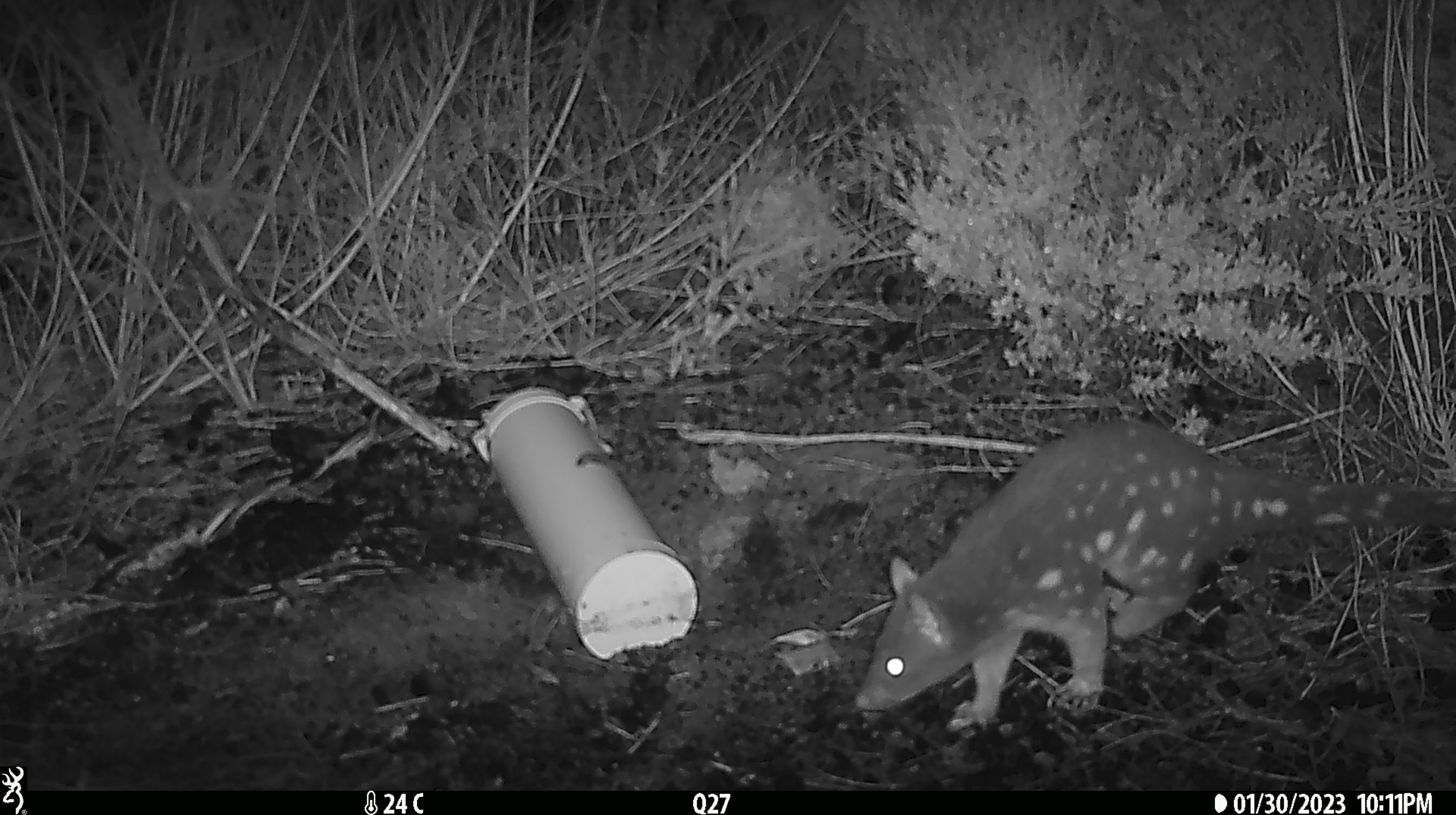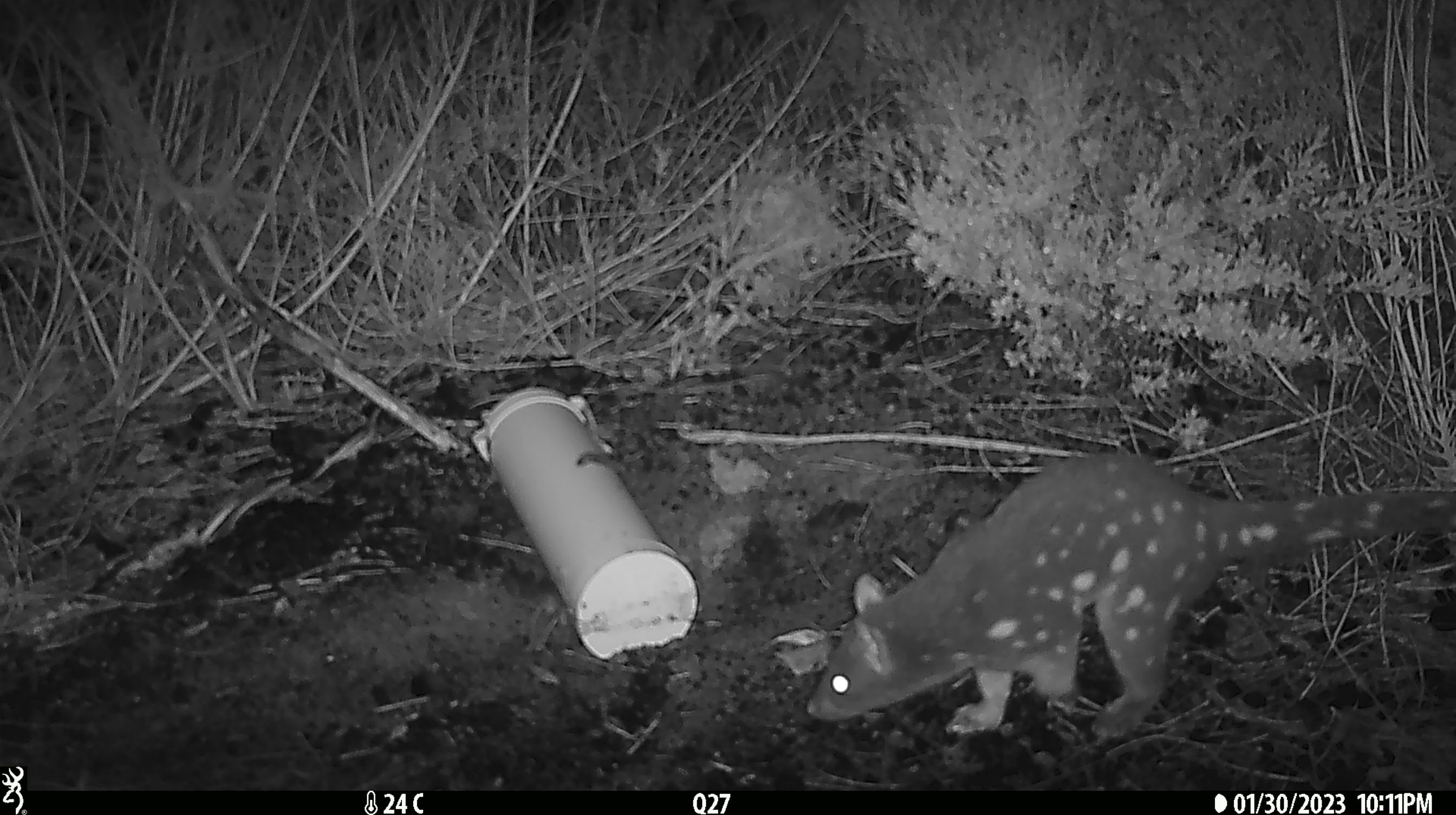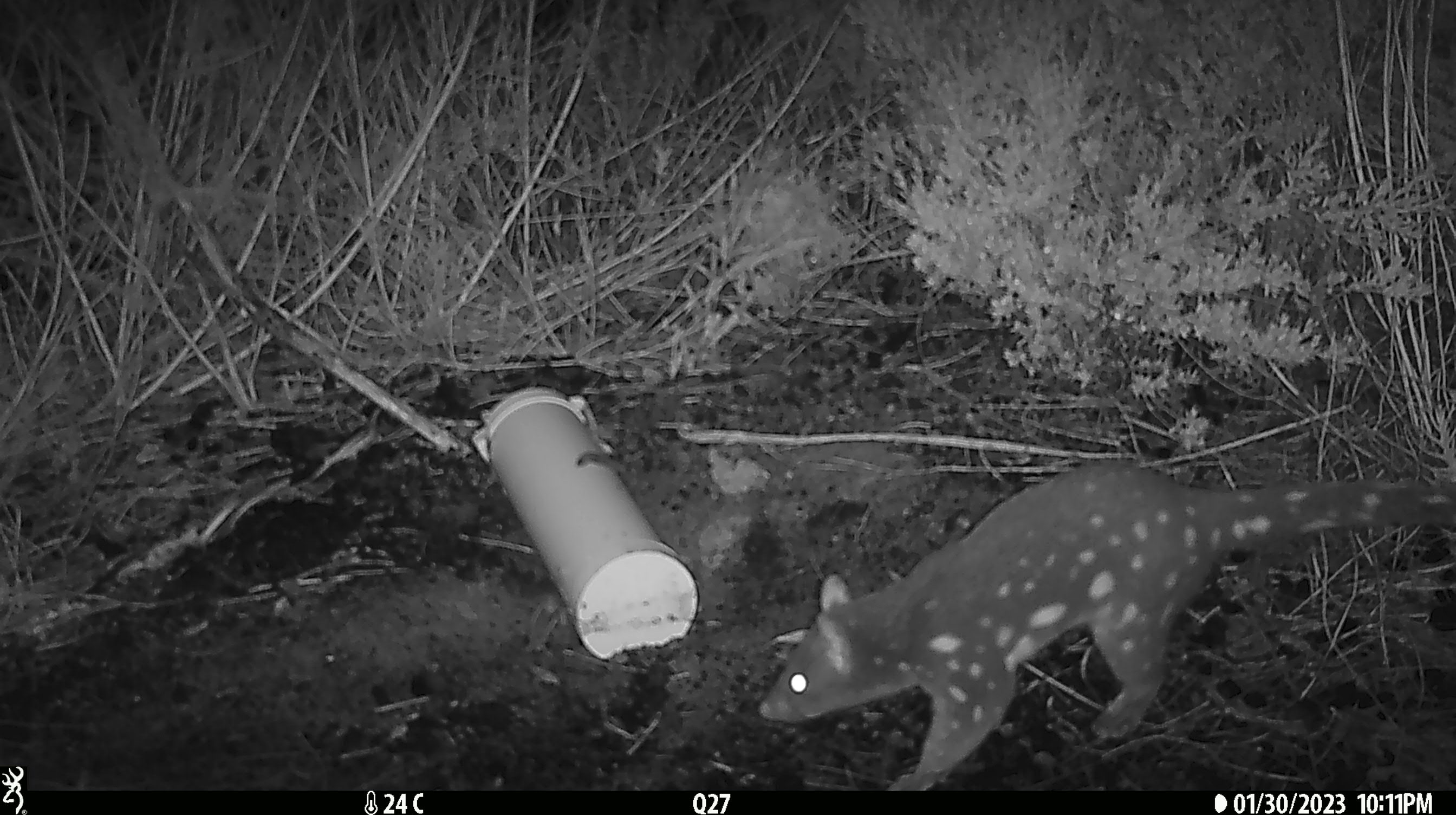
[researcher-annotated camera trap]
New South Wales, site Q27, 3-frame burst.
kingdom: Animalia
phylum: Chordata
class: Mammalia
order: Dasyuromorphia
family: Dasyuridae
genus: Dasyurus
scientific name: Dasyurus maculatus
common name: spotted-tailed quoll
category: quoll